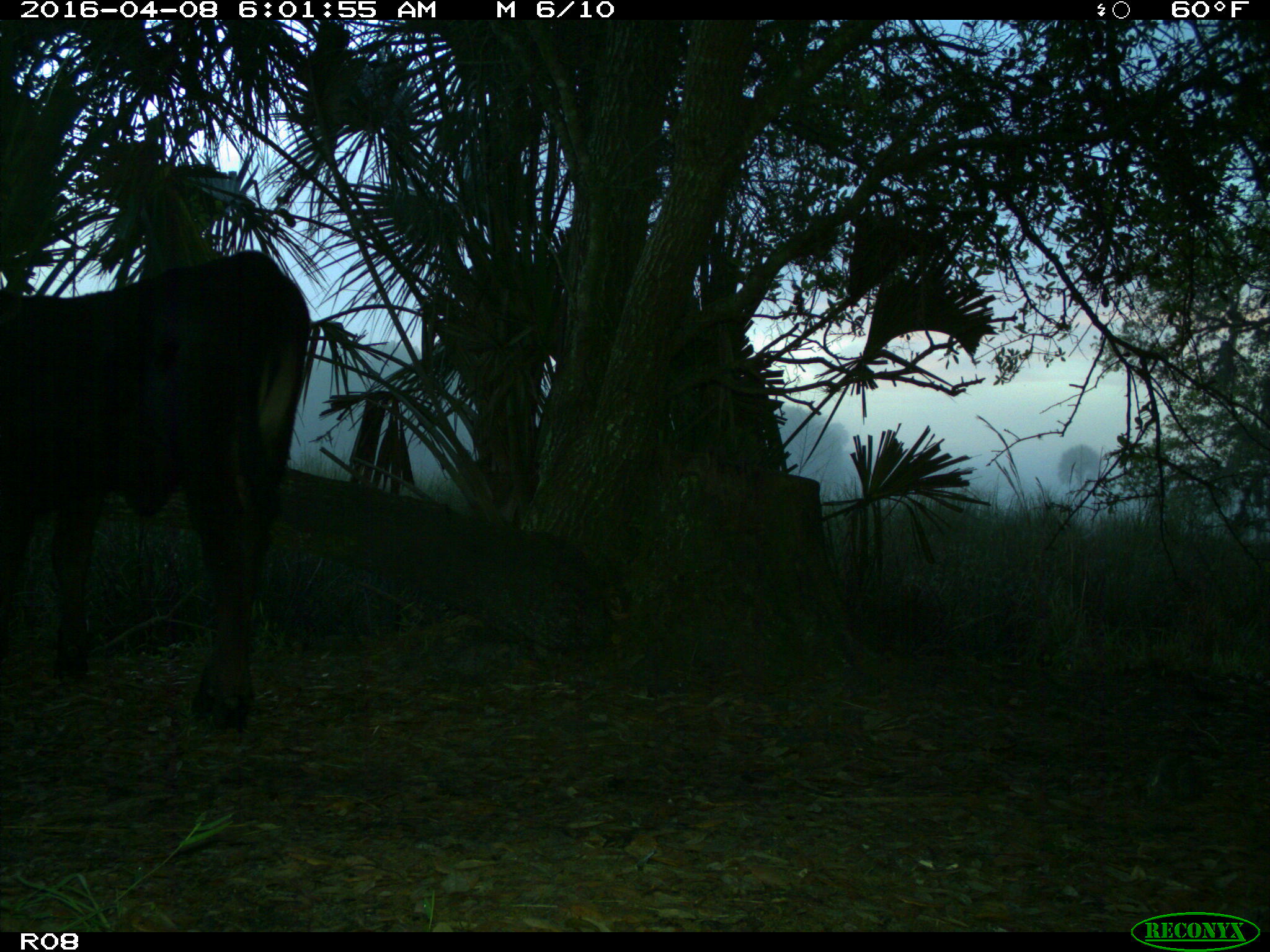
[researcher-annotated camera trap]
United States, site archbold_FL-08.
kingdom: Animalia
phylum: Chordata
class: Mammalia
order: Artiodactyla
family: Bovidae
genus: Bos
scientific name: Bos taurus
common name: domestic cow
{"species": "Bos taurus (domestic cow)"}